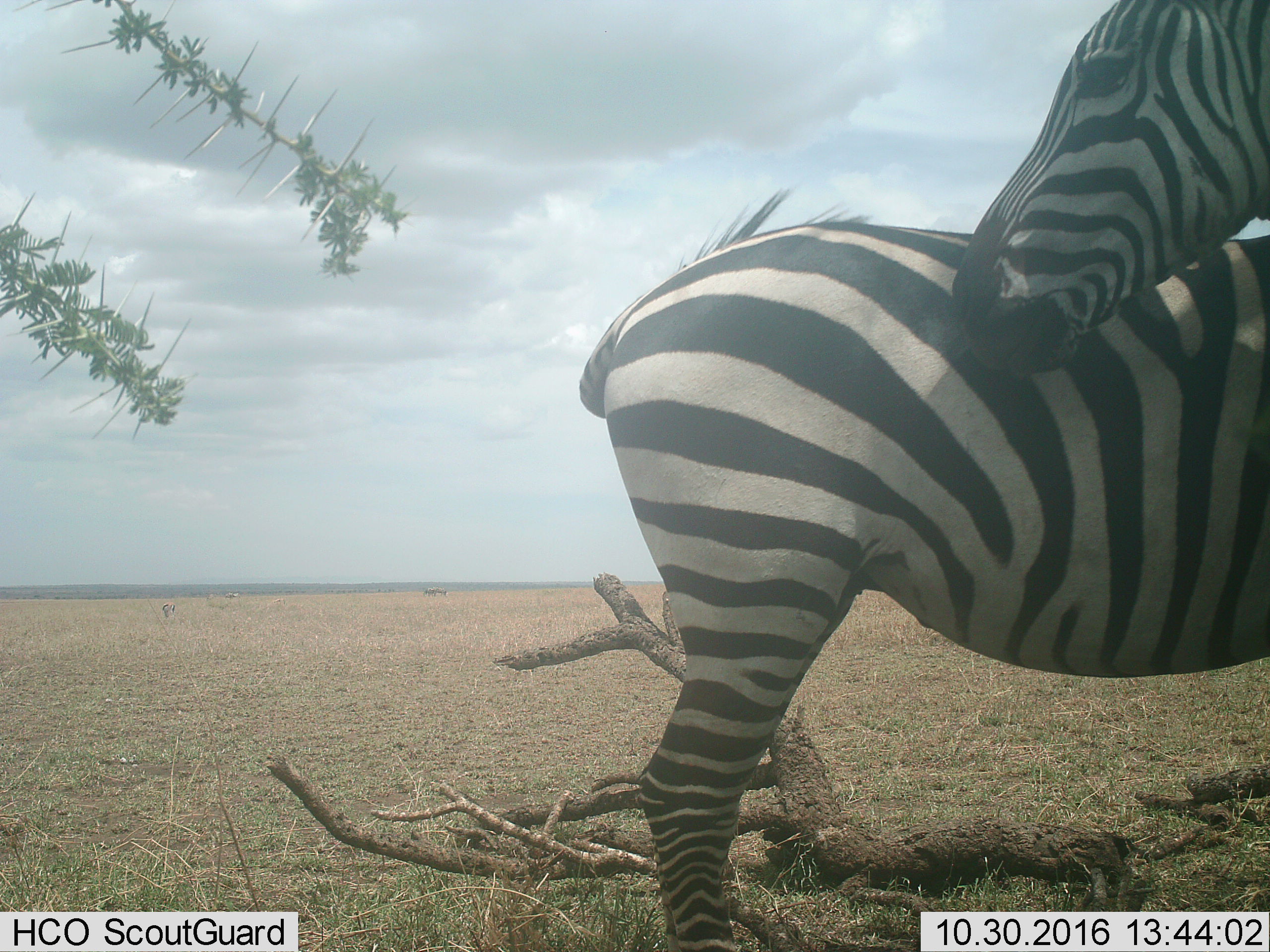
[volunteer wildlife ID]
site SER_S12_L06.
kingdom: Animalia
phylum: Chordata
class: Mammalia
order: Perissodactyla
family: Equidae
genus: Equus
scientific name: Equus quagga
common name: plains zebra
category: zebraplains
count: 2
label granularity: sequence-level